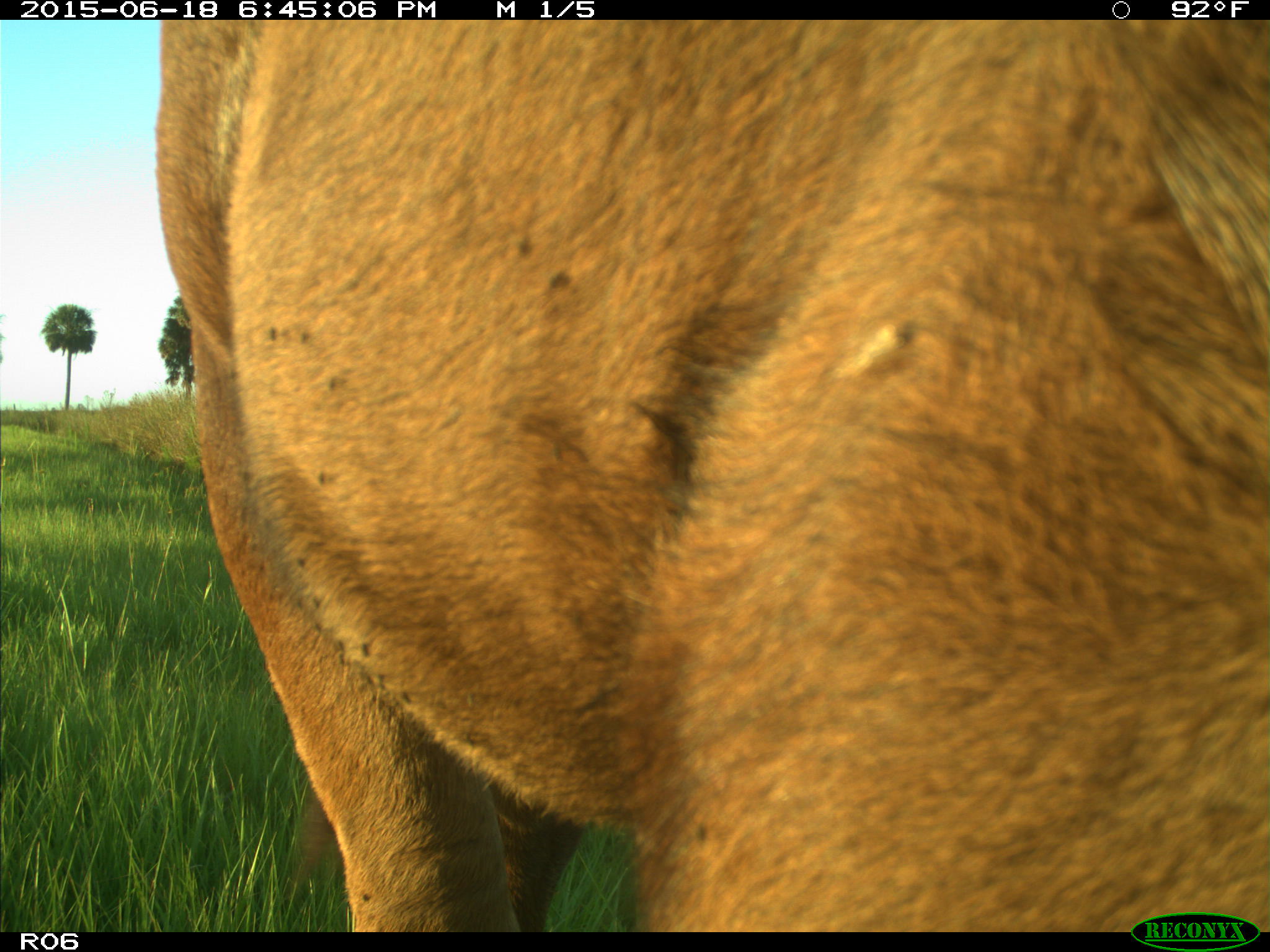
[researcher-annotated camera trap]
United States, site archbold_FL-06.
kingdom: Animalia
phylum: Chordata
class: Mammalia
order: Artiodactyla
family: Bovidae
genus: Bos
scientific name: Bos taurus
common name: domestic cow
Bos taurus (domestic cow).